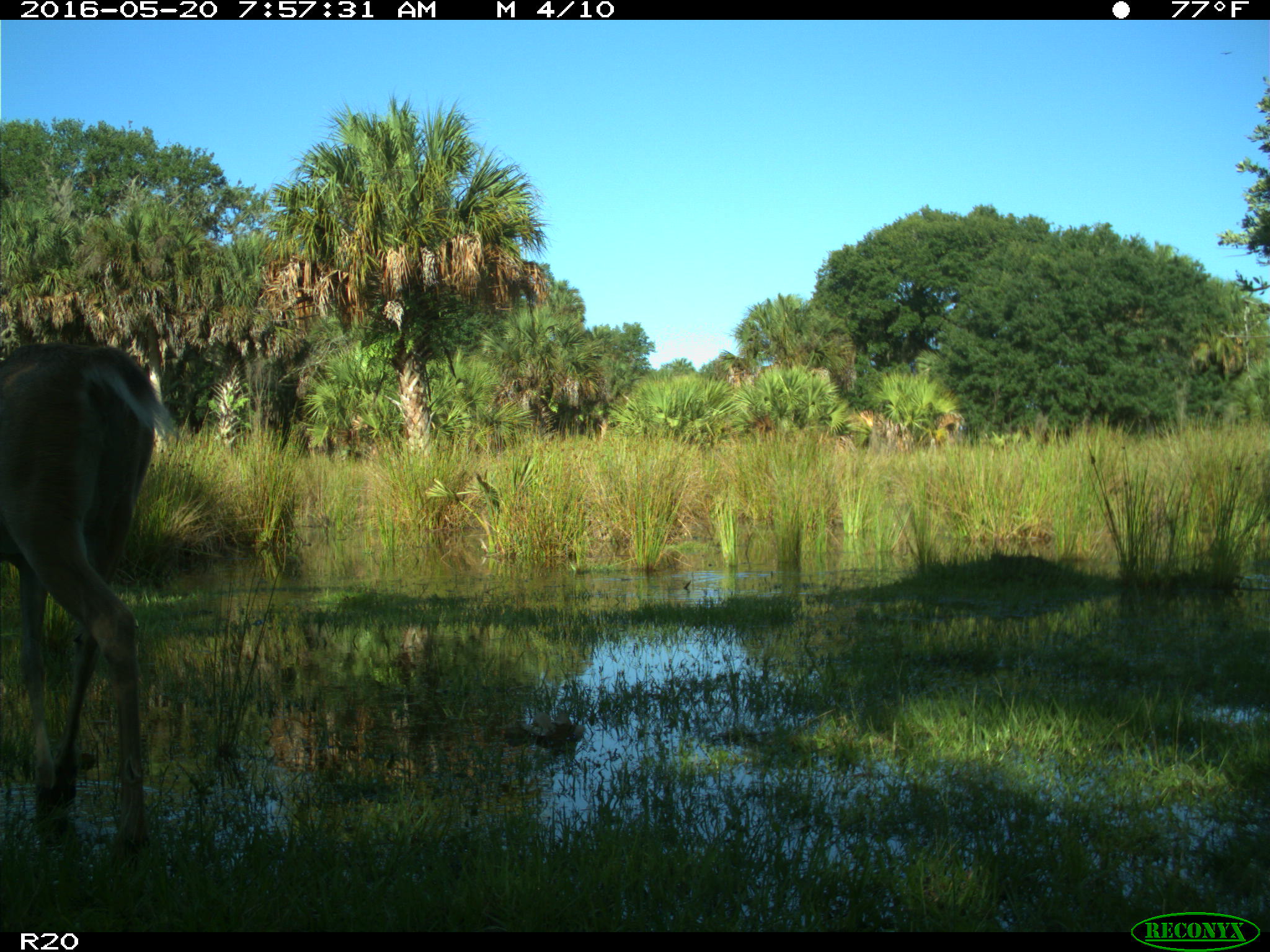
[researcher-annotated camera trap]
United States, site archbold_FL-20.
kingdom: Animalia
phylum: Chordata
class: Mammalia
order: Artiodactyla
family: Cervidae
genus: Odocoileus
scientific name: Odocoileus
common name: deer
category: unidentified deer